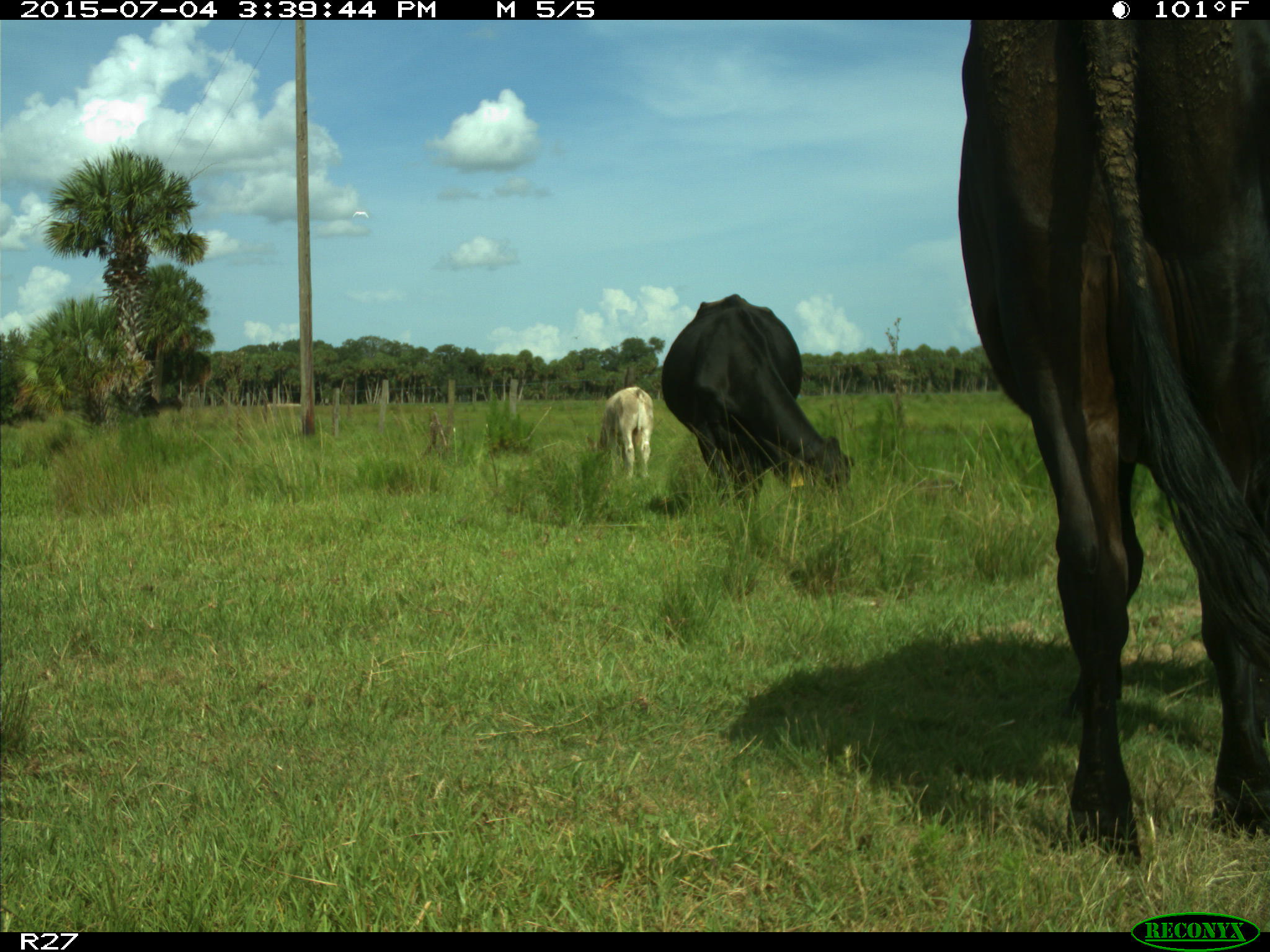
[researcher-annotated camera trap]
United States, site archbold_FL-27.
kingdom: Animalia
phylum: Chordata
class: Mammalia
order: Artiodactyla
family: Bovidae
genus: Bos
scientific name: Bos taurus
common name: domestic cow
Bos taurus (domestic cow).